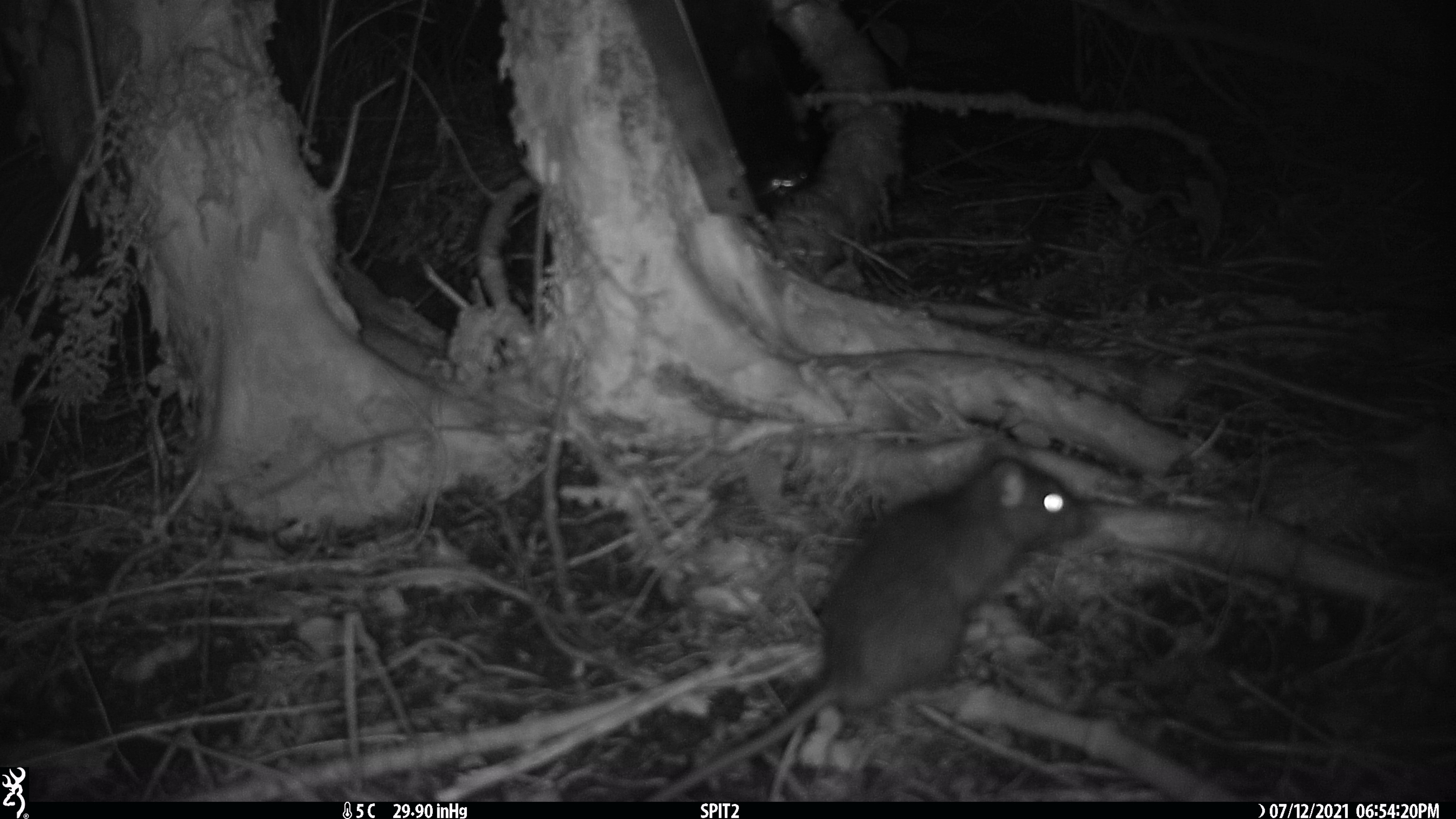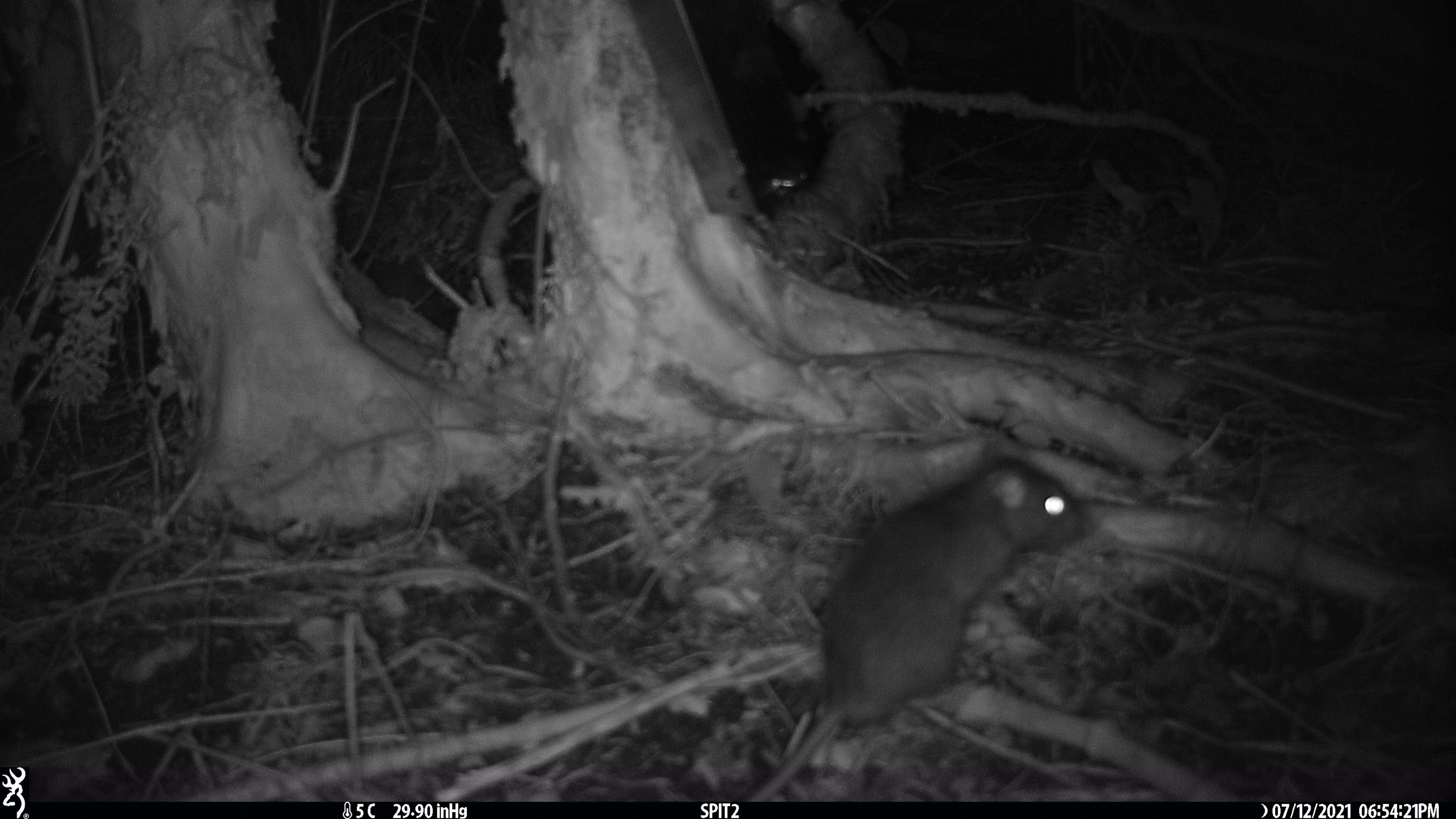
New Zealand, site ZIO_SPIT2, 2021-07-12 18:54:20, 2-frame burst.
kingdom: Animalia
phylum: Chordata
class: Mammalia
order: Rodentia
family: Muridae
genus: Rattus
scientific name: Rattus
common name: rat